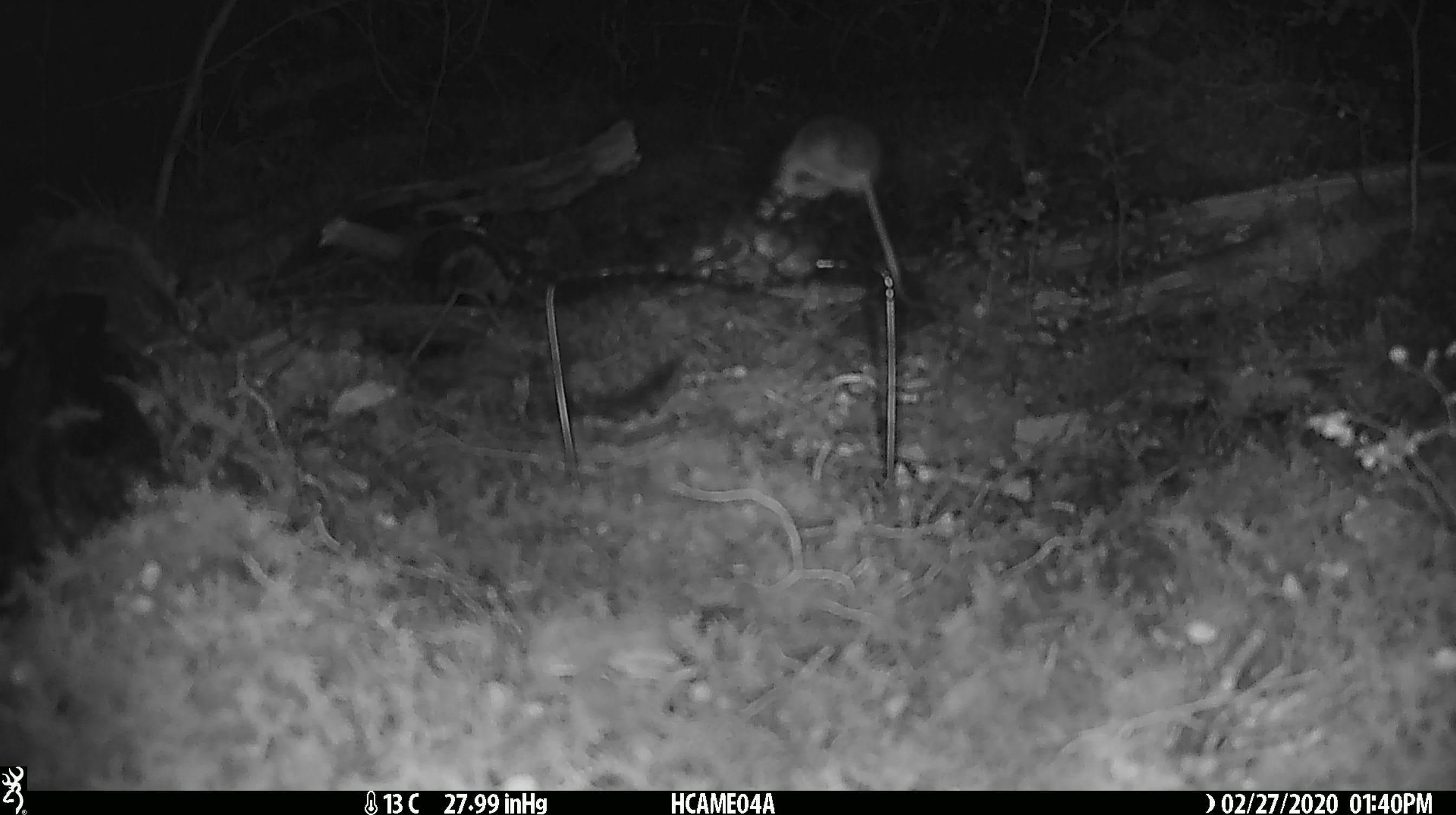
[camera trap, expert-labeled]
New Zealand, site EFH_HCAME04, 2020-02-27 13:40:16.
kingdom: Animalia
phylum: Chordata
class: Mammalia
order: Rodentia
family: Muridae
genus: Mus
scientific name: Mus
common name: mouse